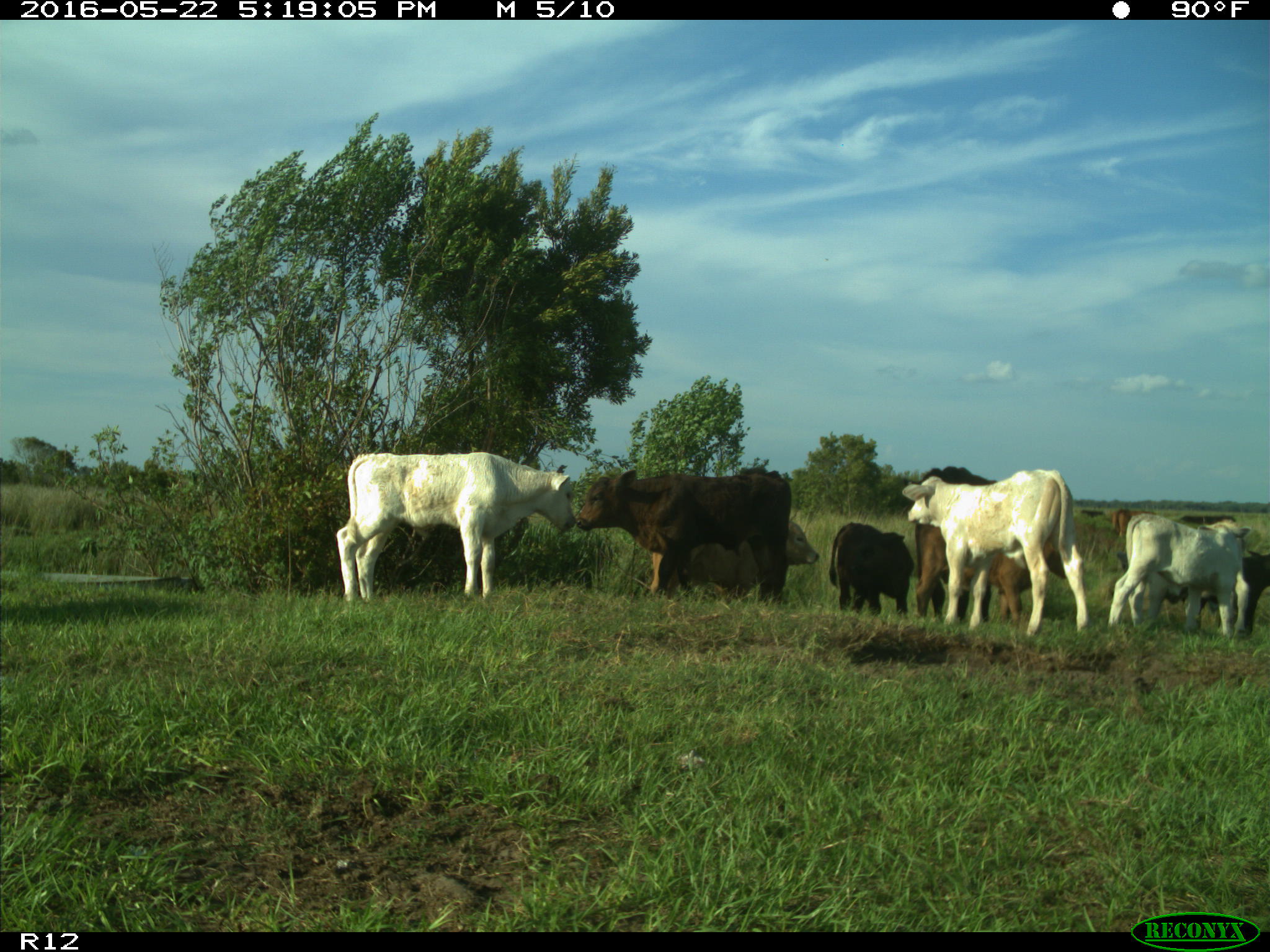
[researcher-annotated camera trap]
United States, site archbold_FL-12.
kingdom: Animalia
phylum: Chordata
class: Mammalia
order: Artiodactyla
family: Bovidae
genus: Bos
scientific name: Bos taurus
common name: domestic cow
Bos taurus (domestic cow).